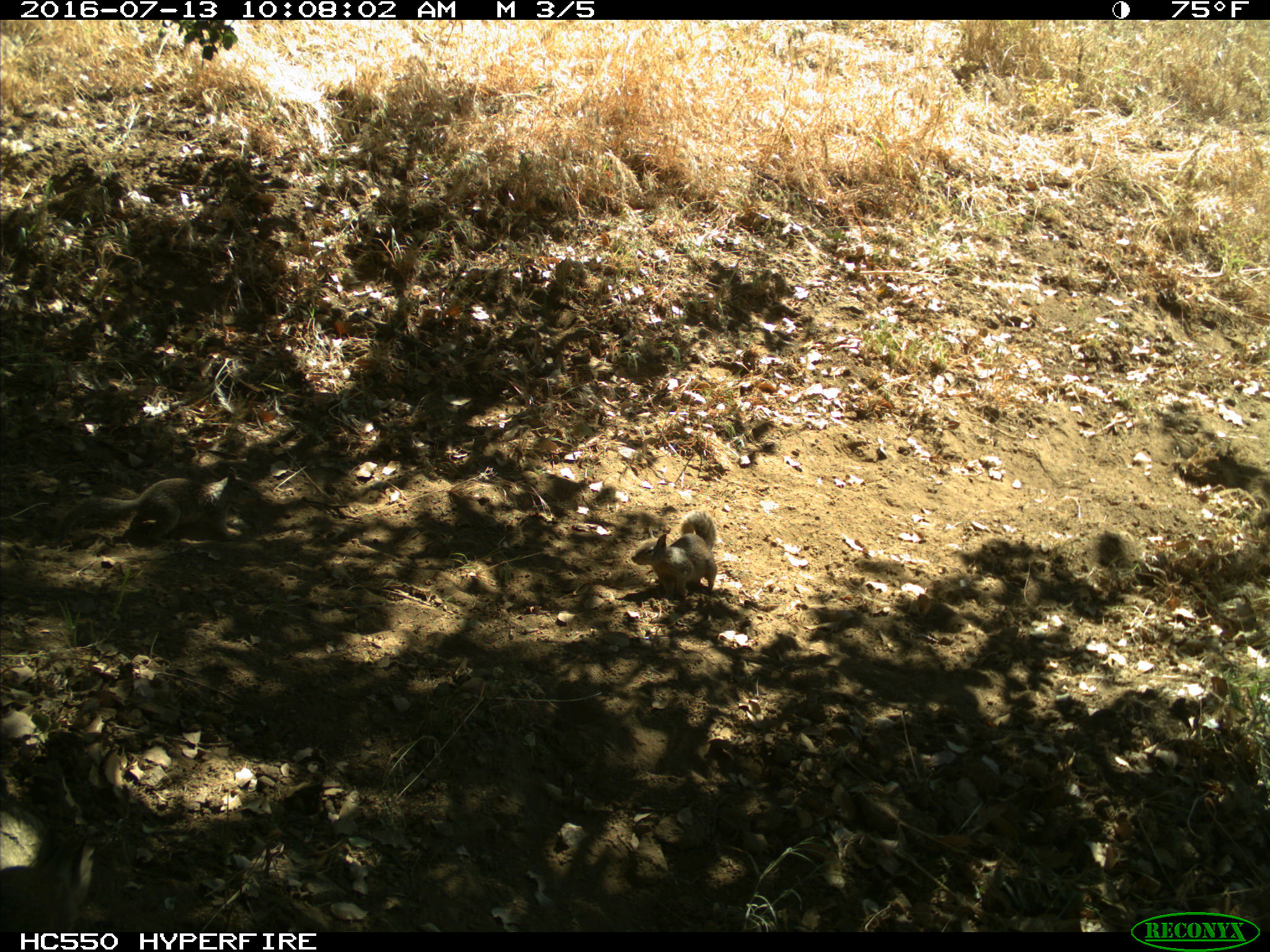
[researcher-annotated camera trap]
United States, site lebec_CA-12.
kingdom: Animalia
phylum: Chordata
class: Mammalia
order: Rodentia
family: Sciuridae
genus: Otospermophilus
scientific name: Otospermophilus beecheyi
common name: california ground squirrel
Otospermophilus beecheyi (california ground squirrel).